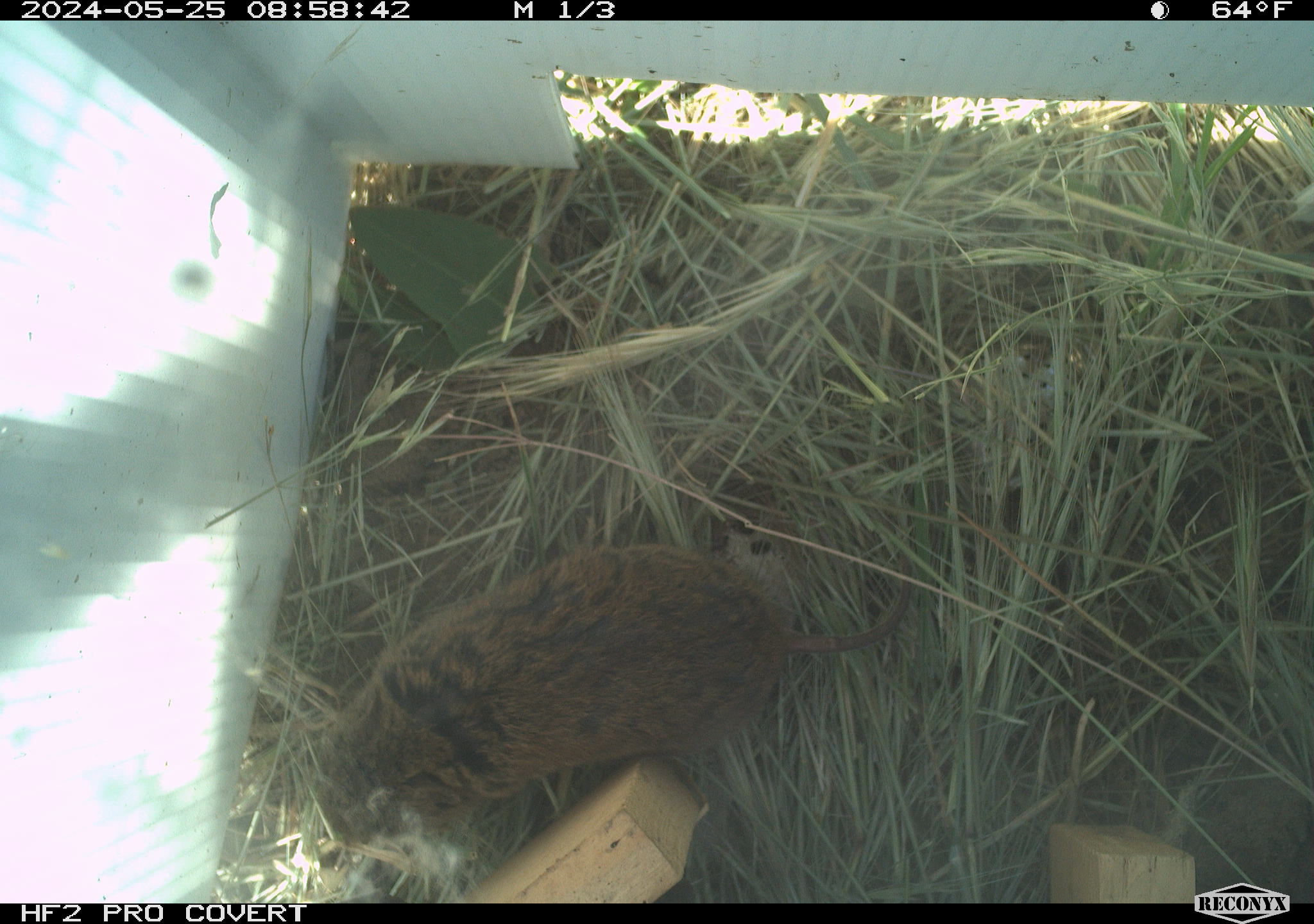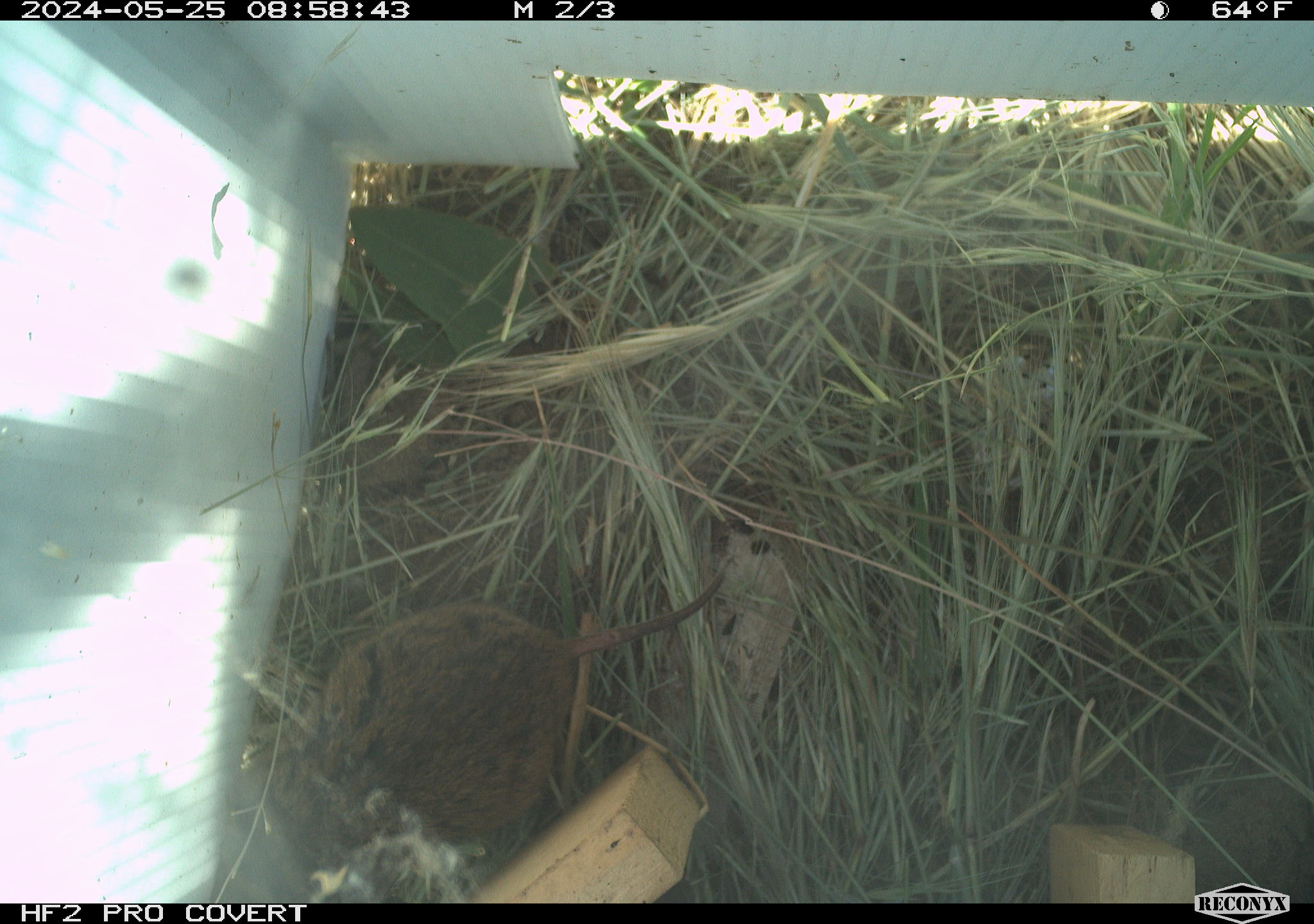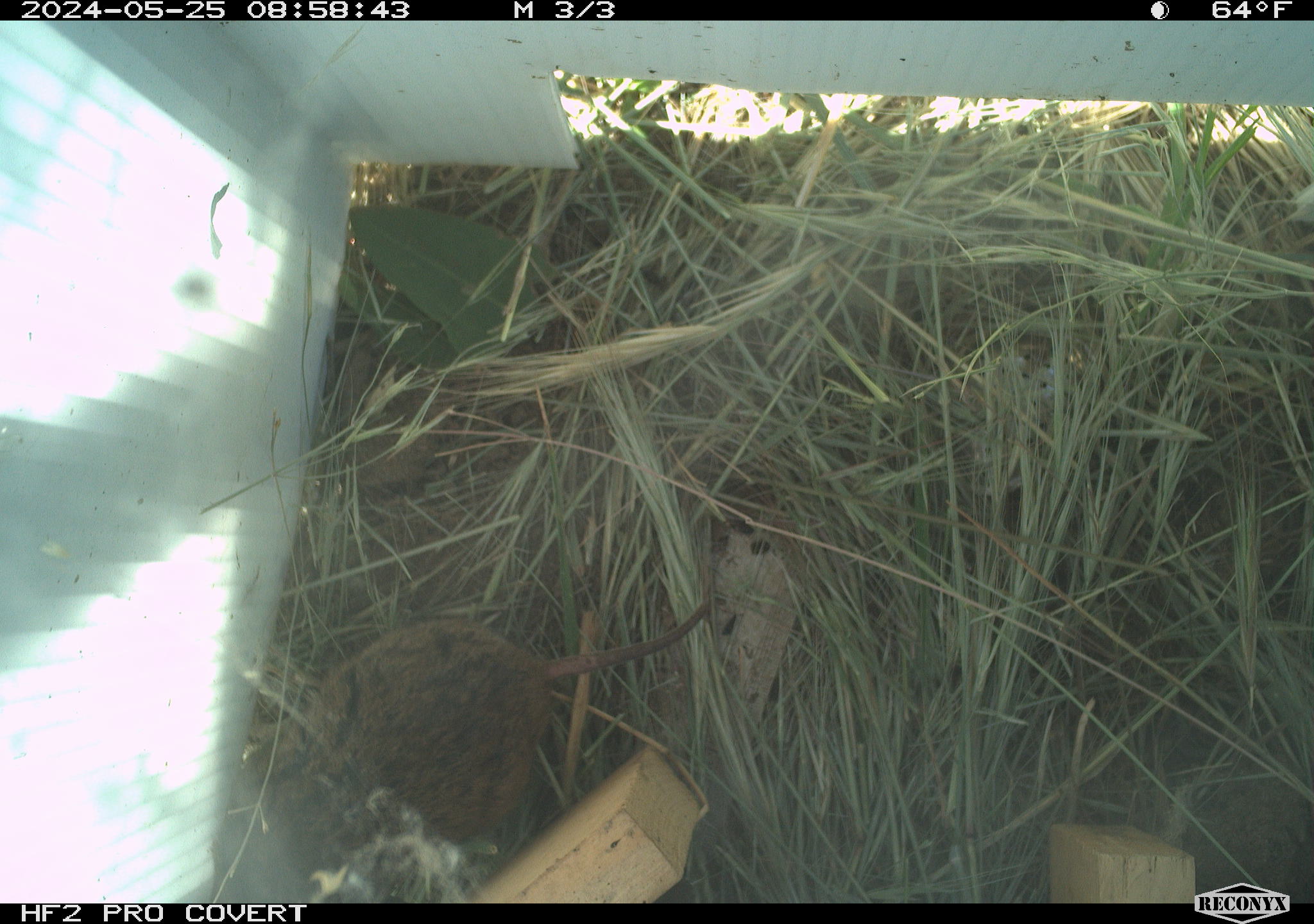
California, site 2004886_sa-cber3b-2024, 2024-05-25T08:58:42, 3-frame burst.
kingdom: Animalia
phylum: Chordata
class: Mammalia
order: Rodentia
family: Cricetidae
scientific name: Arvicolinae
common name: voles, lemmings, and muskrats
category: arvicolinae subfamily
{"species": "arvicolinae subfamily (voles, lemmings, and muskrats) (Arvicolinae)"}